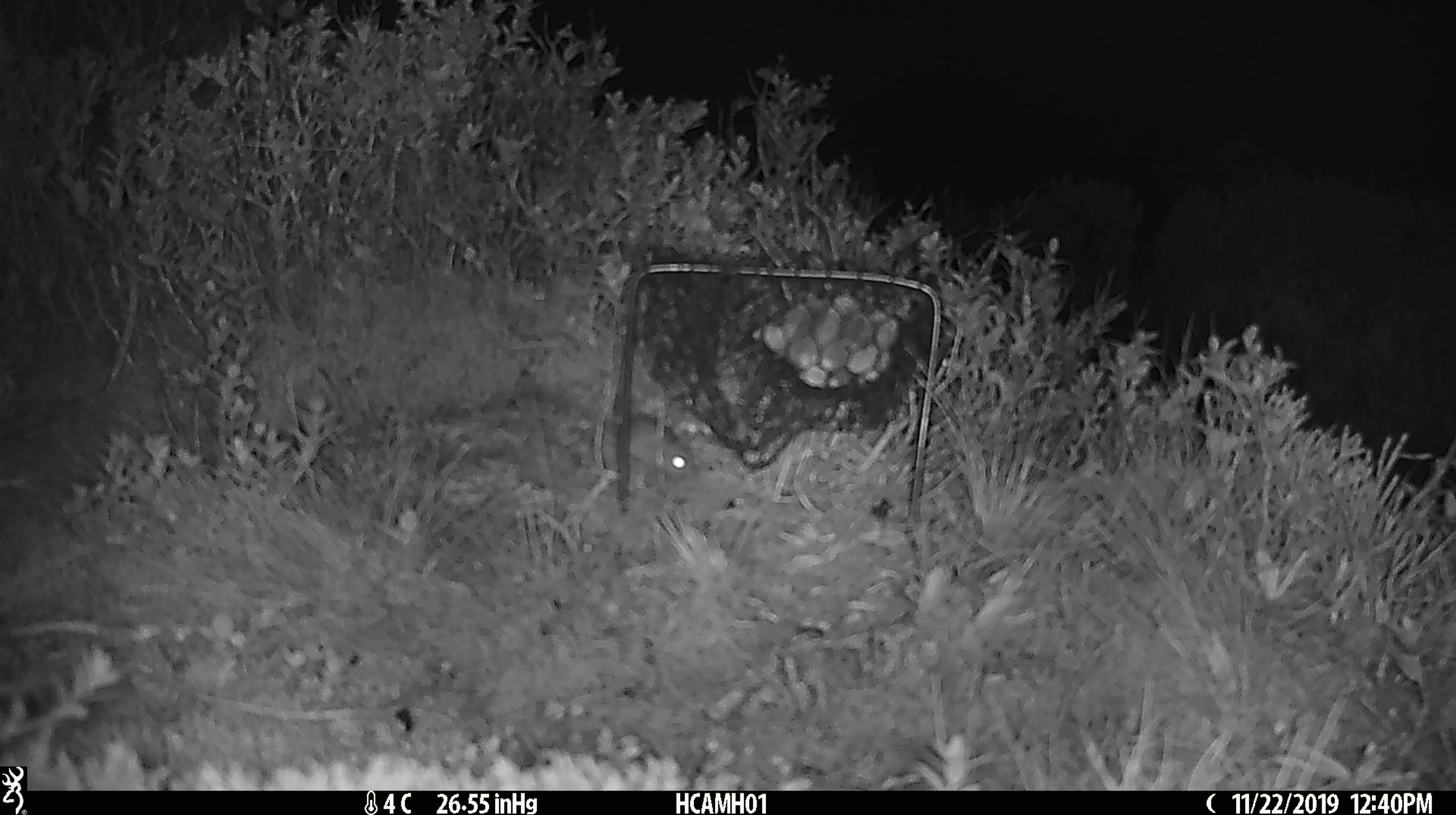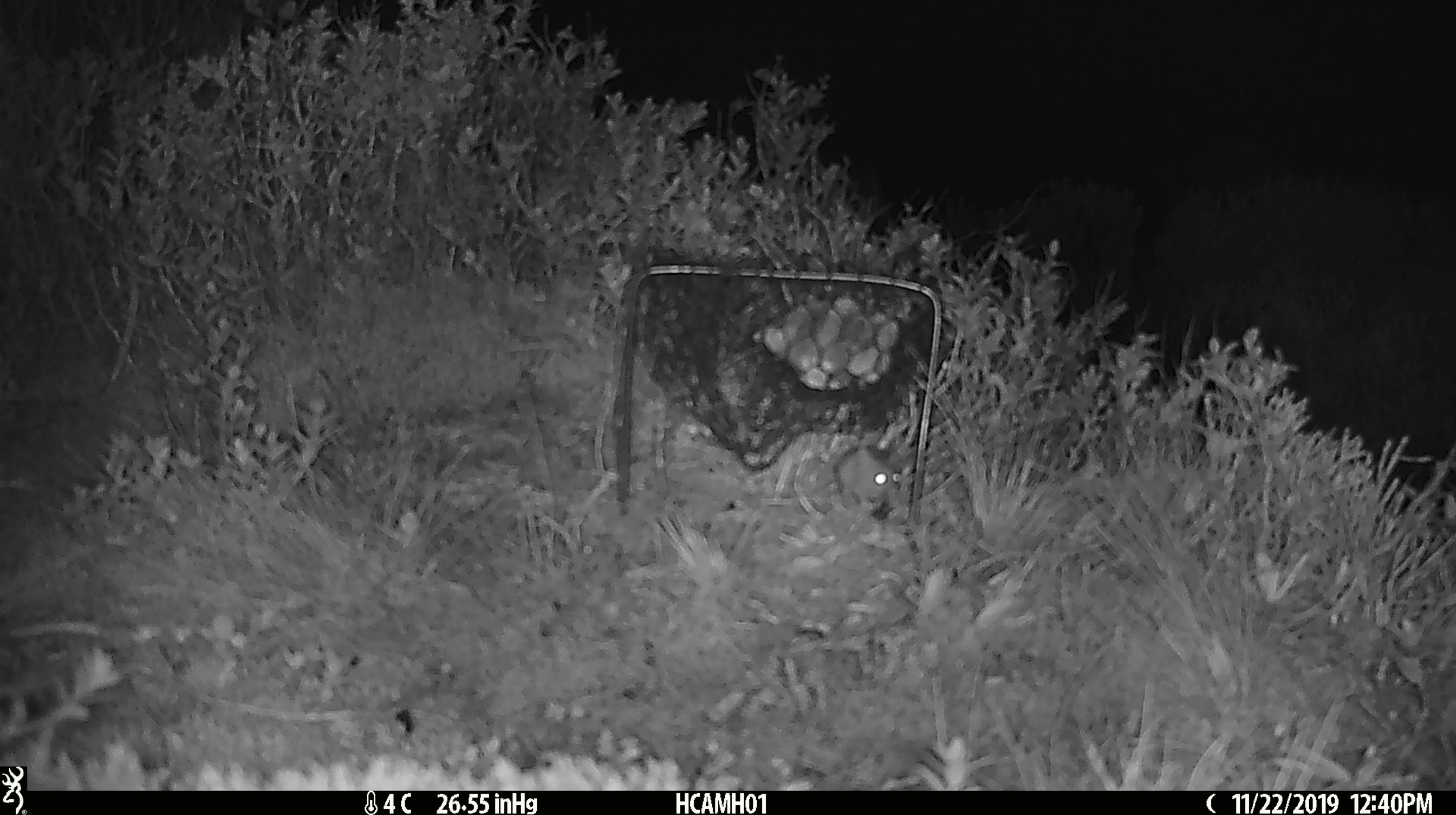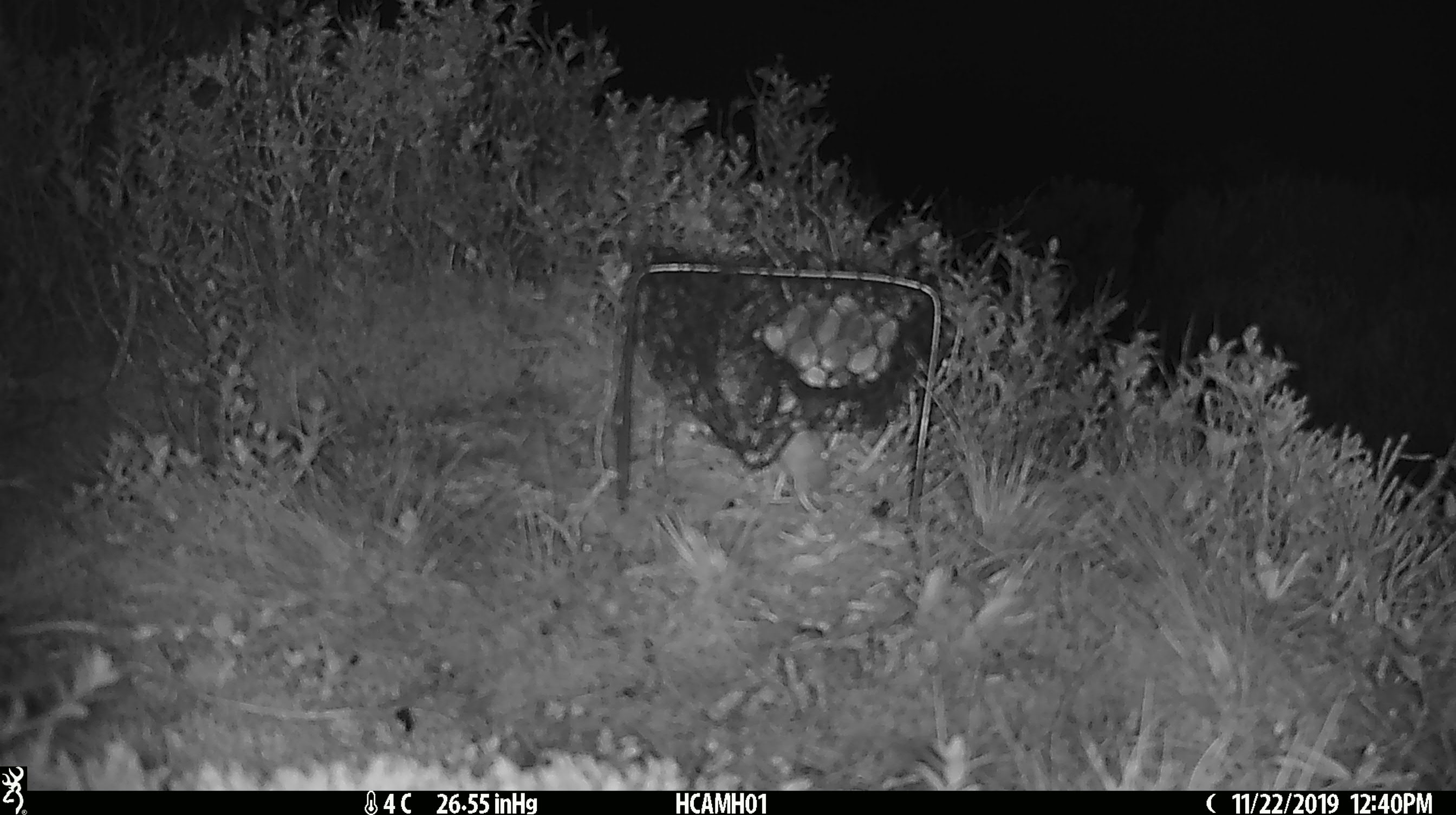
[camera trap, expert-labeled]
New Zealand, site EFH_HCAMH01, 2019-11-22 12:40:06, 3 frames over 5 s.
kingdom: Animalia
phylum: Chordata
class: Mammalia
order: Rodentia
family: Muridae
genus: Mus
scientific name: Mus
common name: mouse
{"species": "mouse (Mus)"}